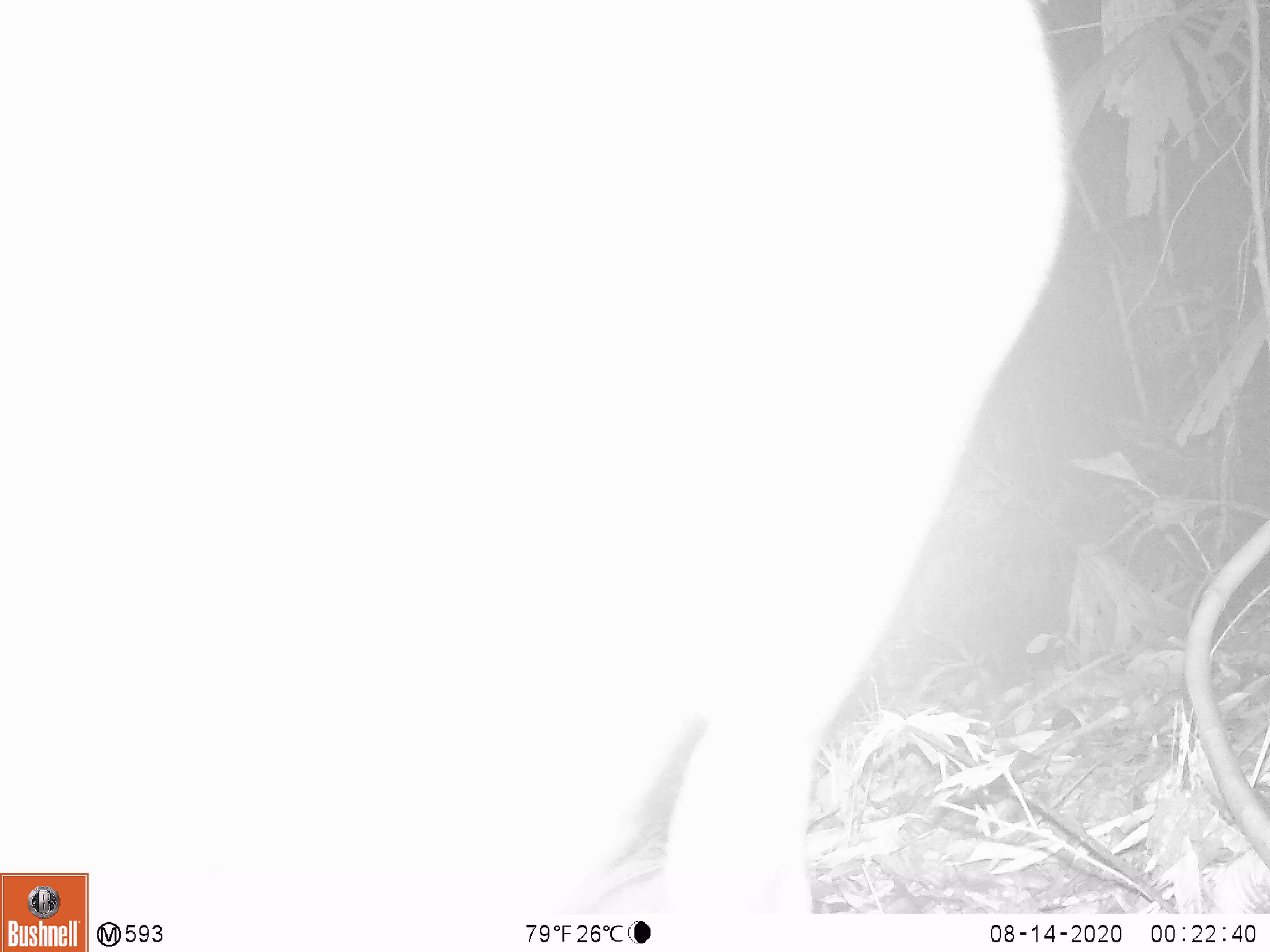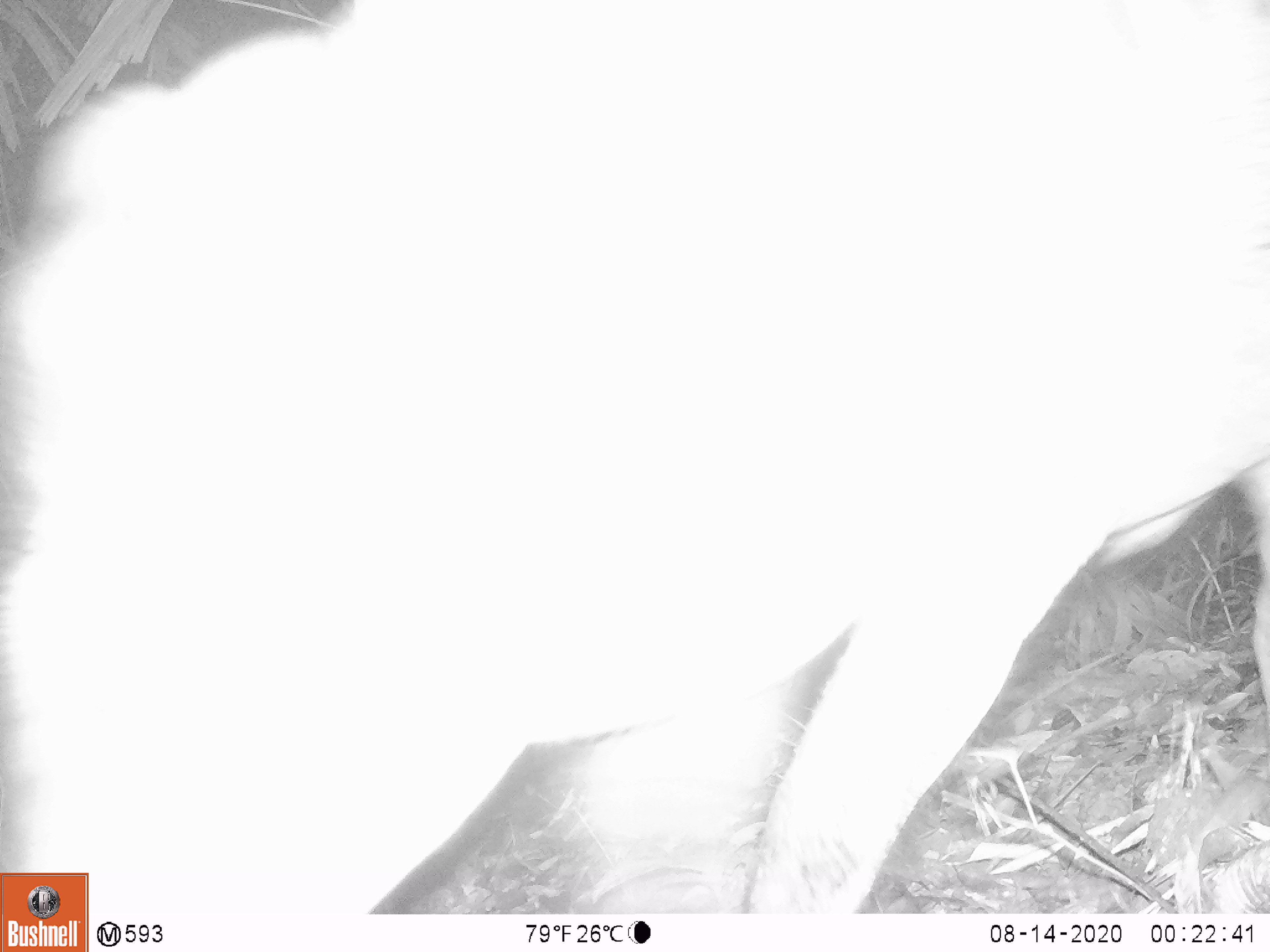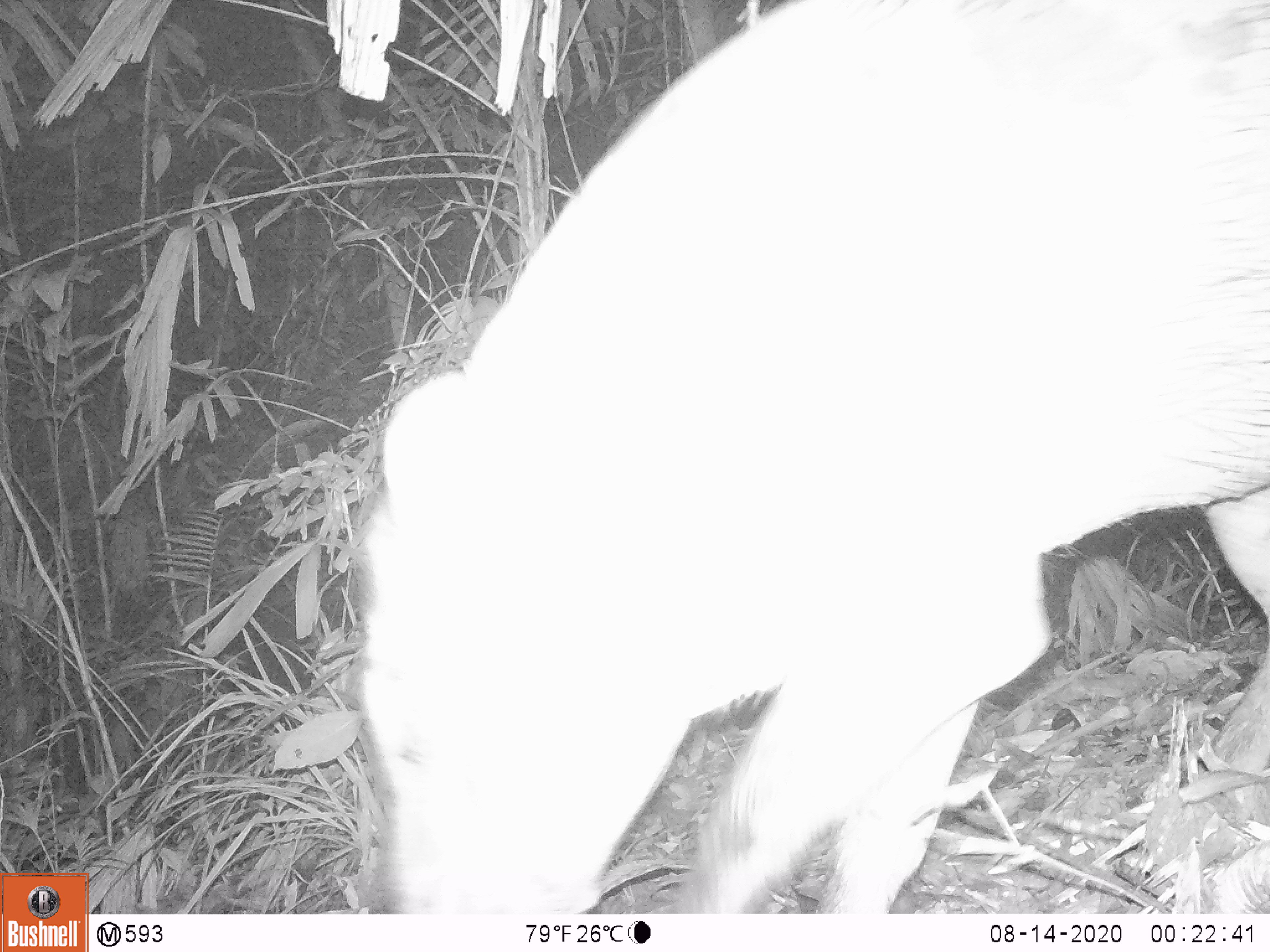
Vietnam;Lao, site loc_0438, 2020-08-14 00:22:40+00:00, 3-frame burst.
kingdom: Animalia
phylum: Chordata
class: Mammalia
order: Artiodactyla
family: Suidae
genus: Sus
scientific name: Sus scrofa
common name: eurasian wild pig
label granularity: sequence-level